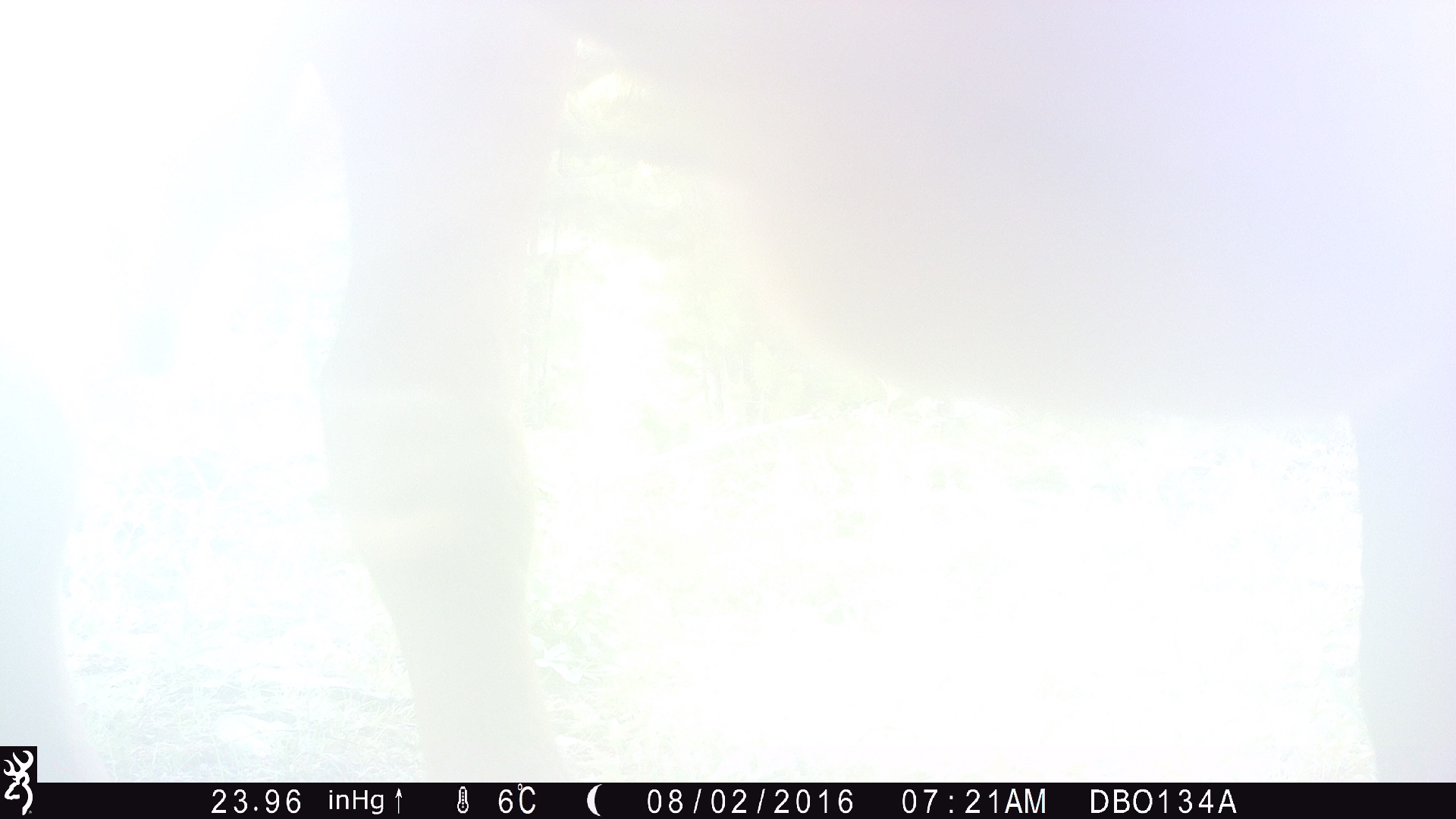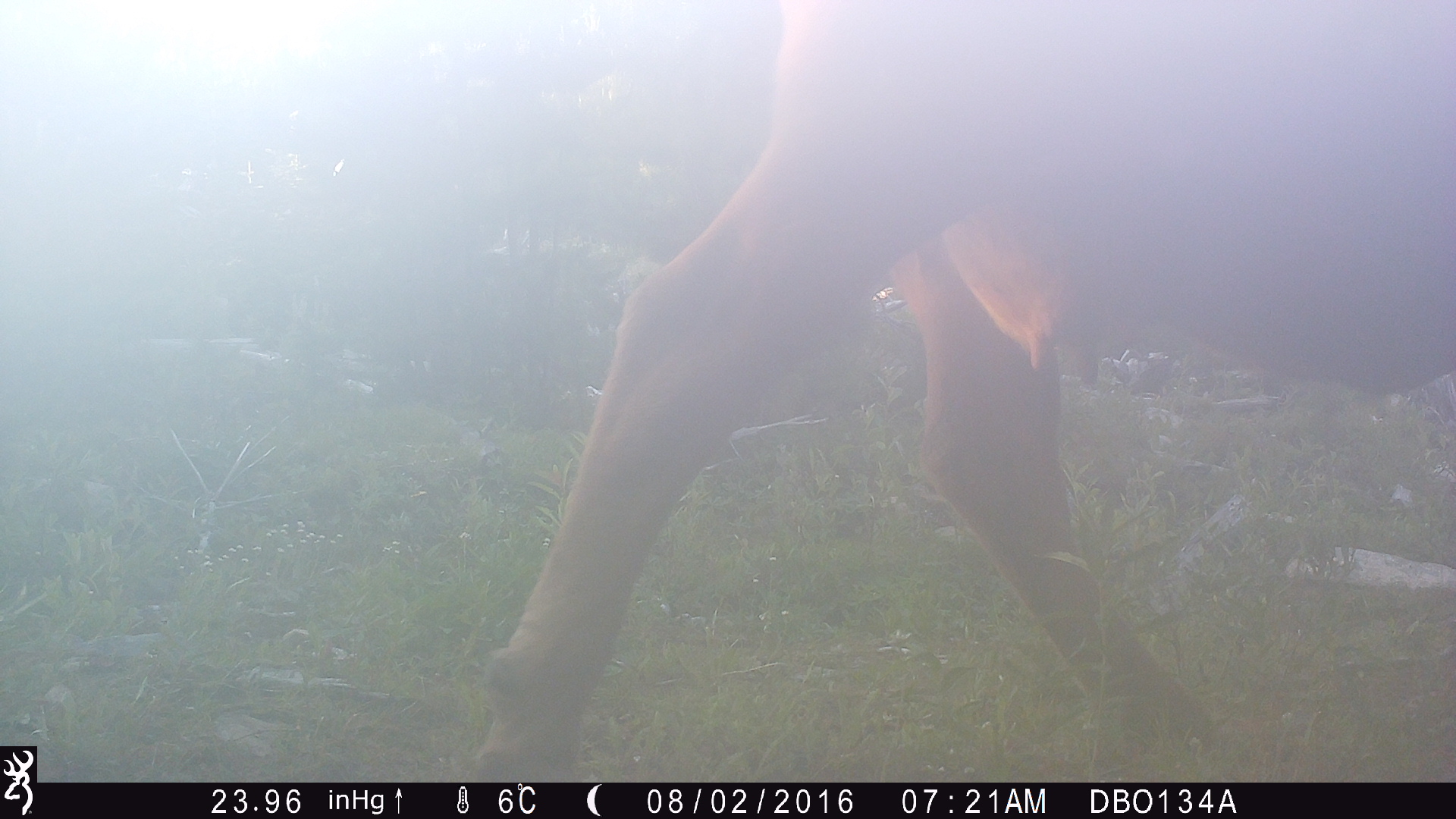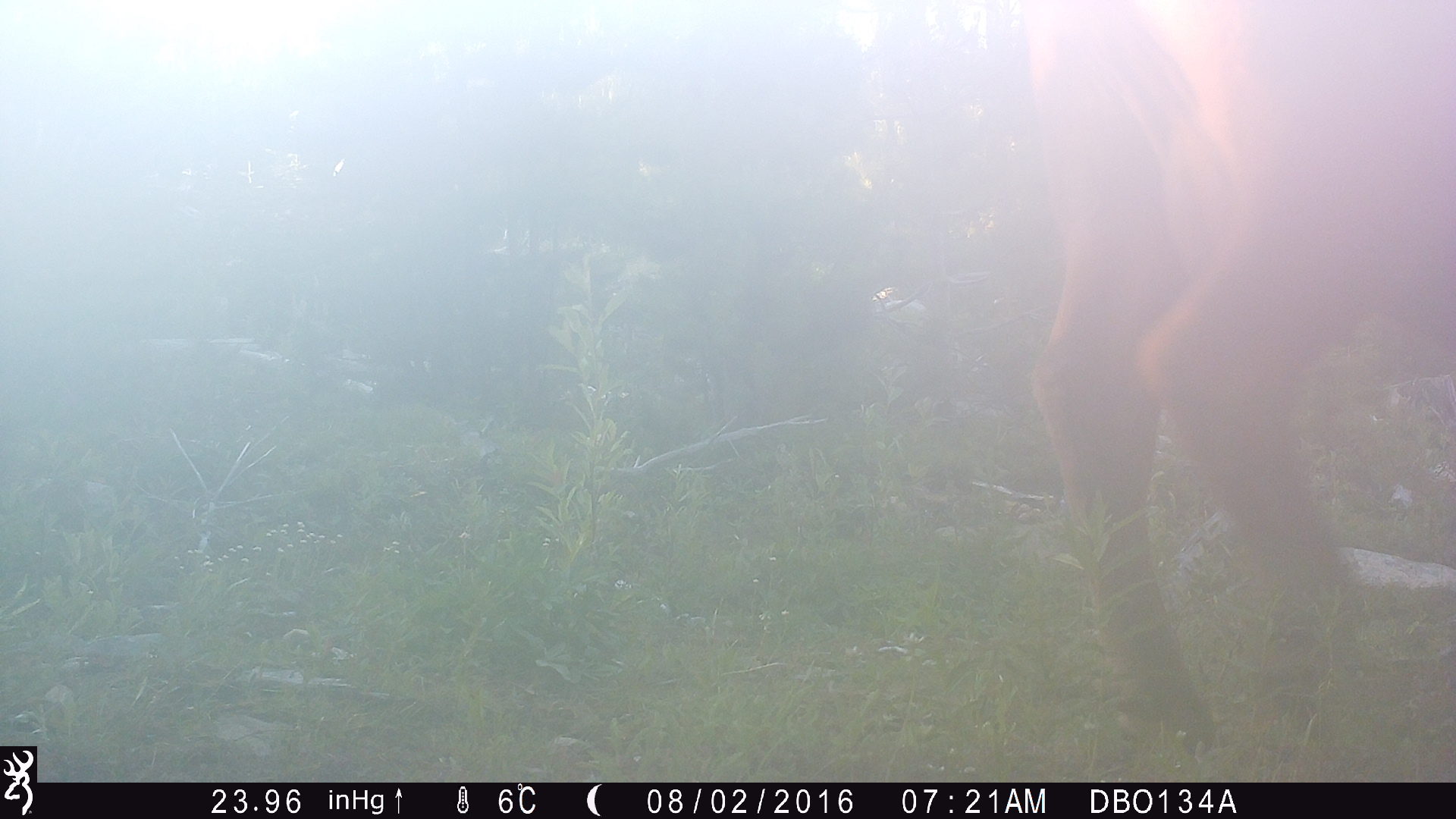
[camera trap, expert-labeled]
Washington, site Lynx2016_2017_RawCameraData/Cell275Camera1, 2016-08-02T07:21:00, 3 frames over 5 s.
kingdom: Animalia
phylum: Chordata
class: Mammalia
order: Artiodactyla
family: Bovidae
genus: Bos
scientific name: Bos taurus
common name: domestic cattle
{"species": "domestic cattle (Bos taurus)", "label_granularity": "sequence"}